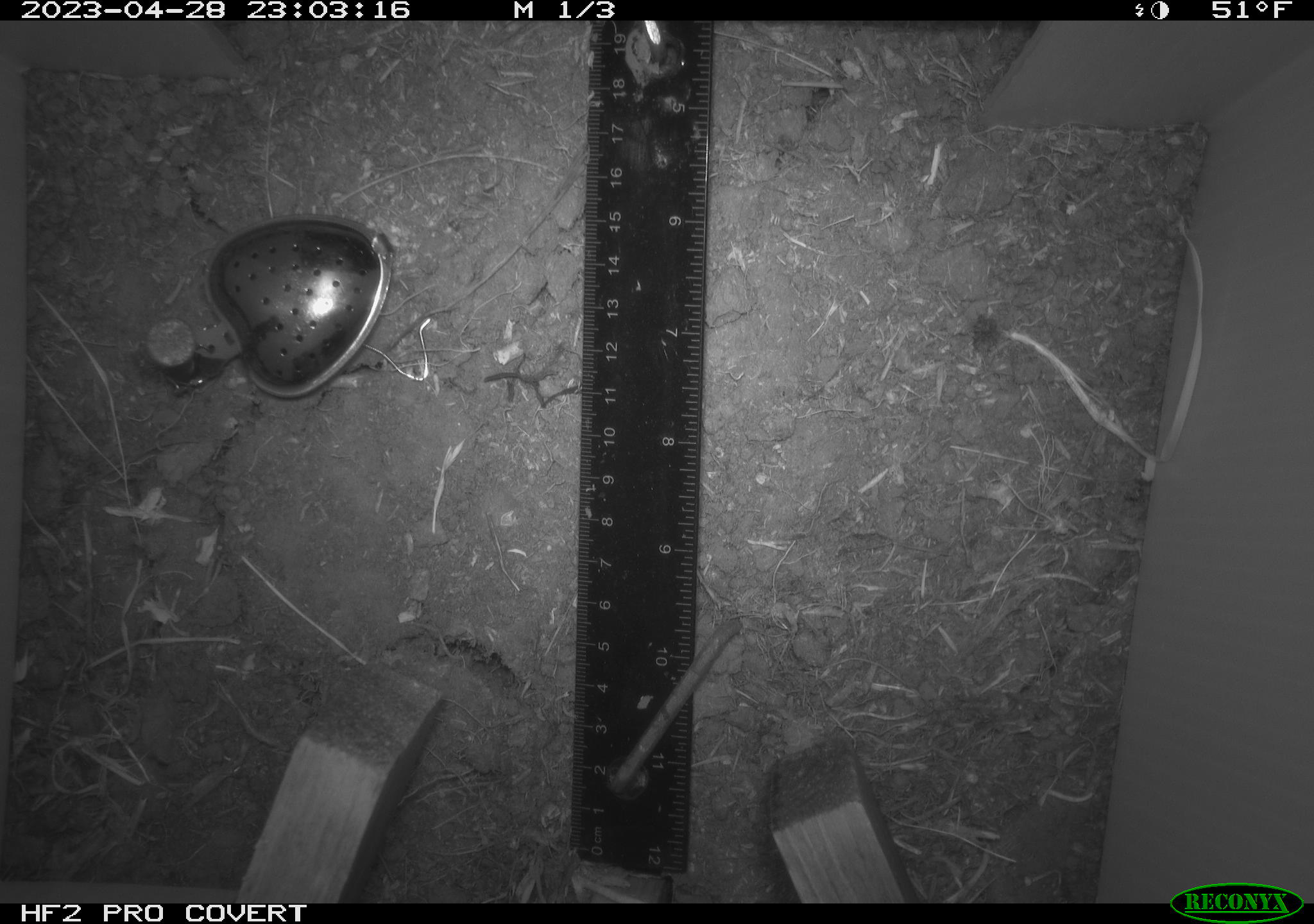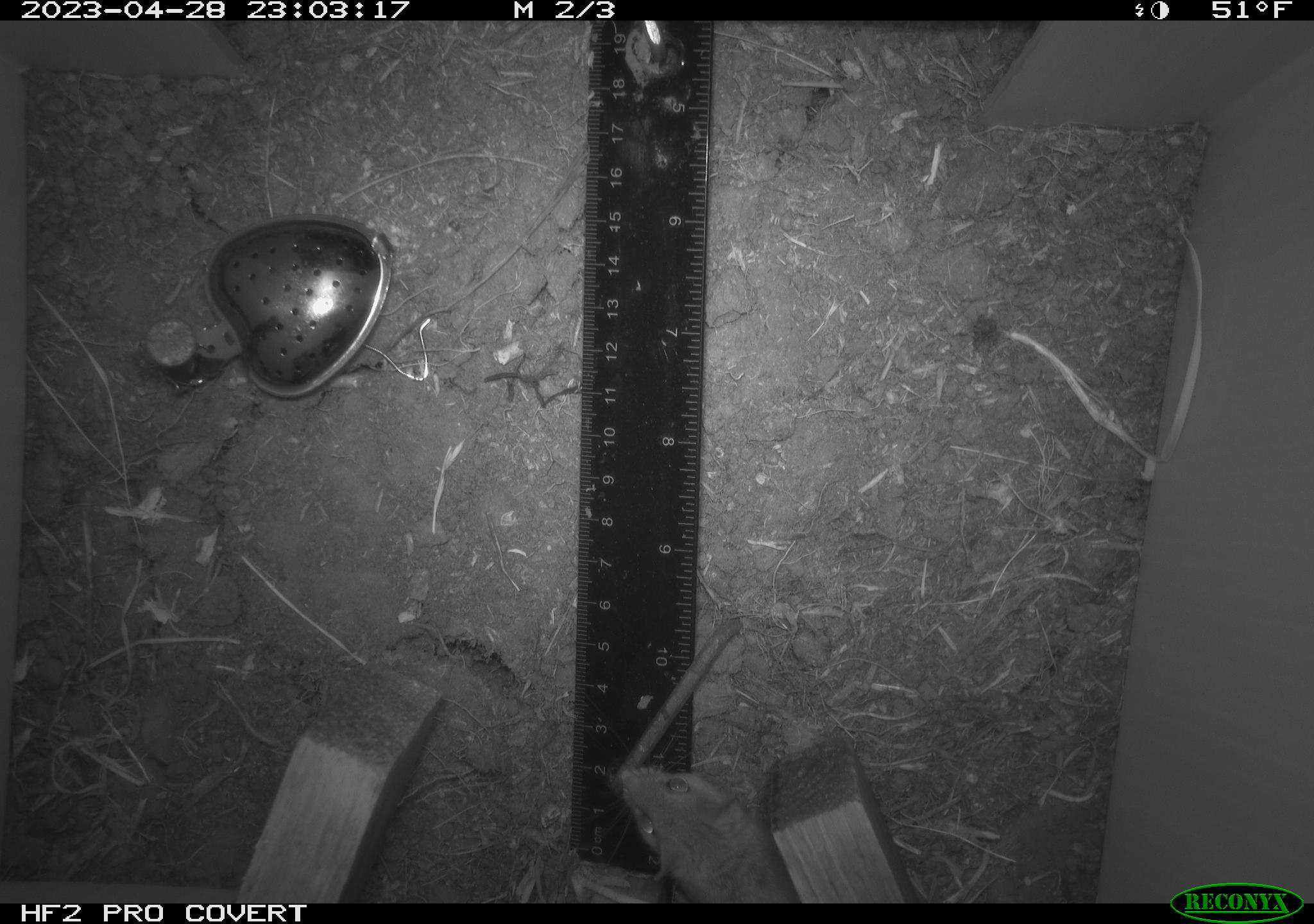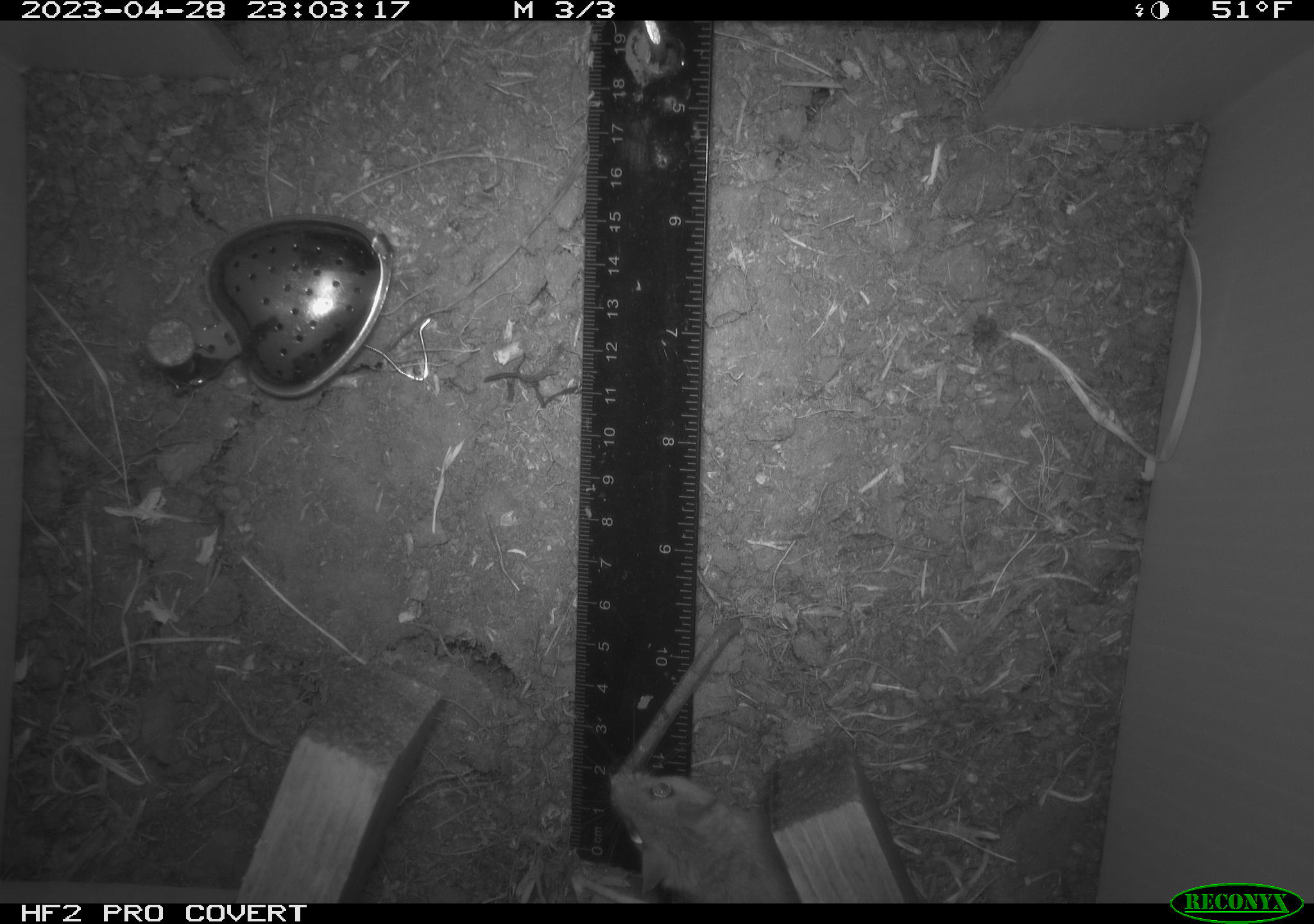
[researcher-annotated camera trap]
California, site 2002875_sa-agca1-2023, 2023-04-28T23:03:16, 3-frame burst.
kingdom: Animalia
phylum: Chordata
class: Mammalia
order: Rodentia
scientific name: Rodentia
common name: mouse species